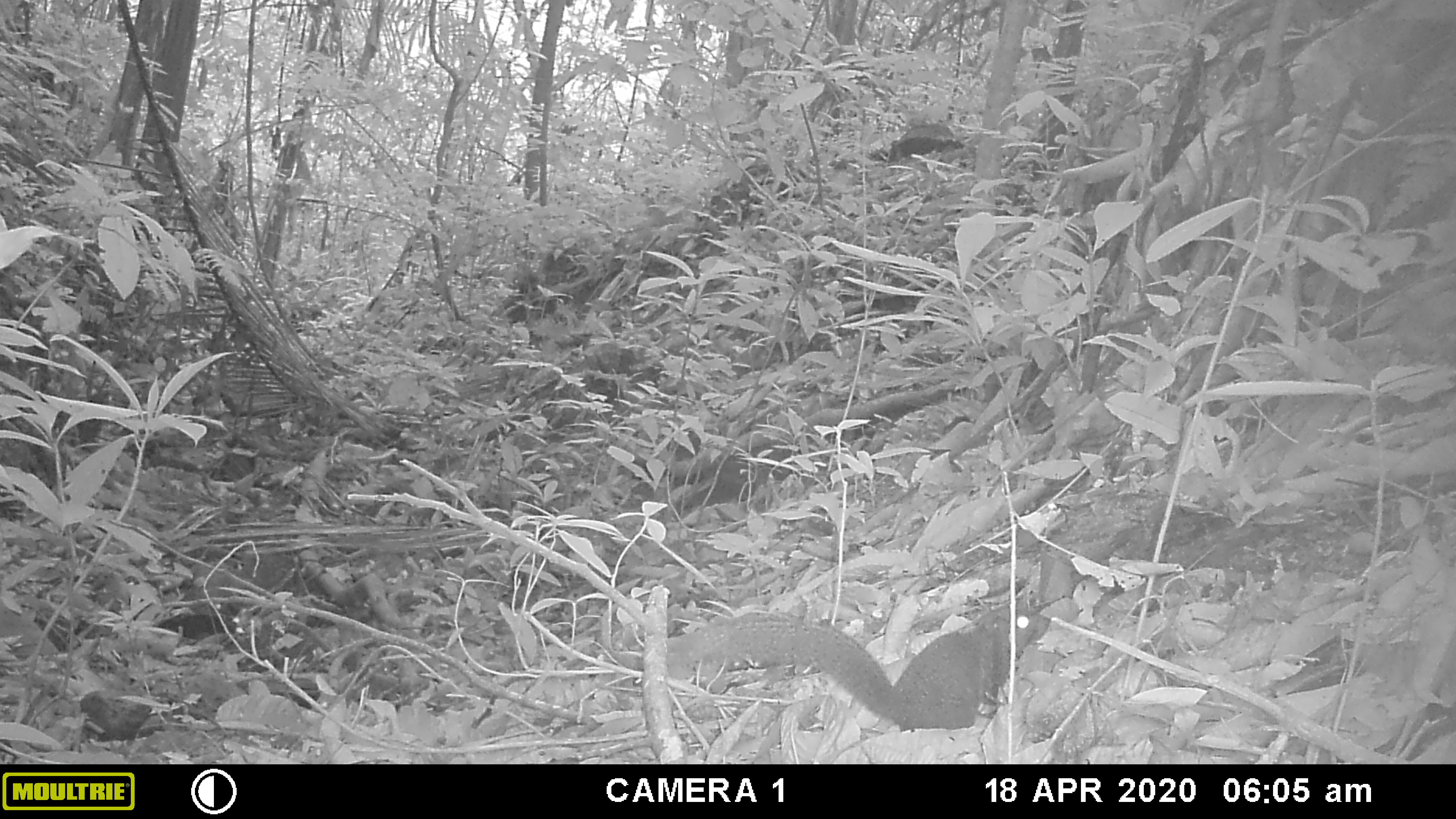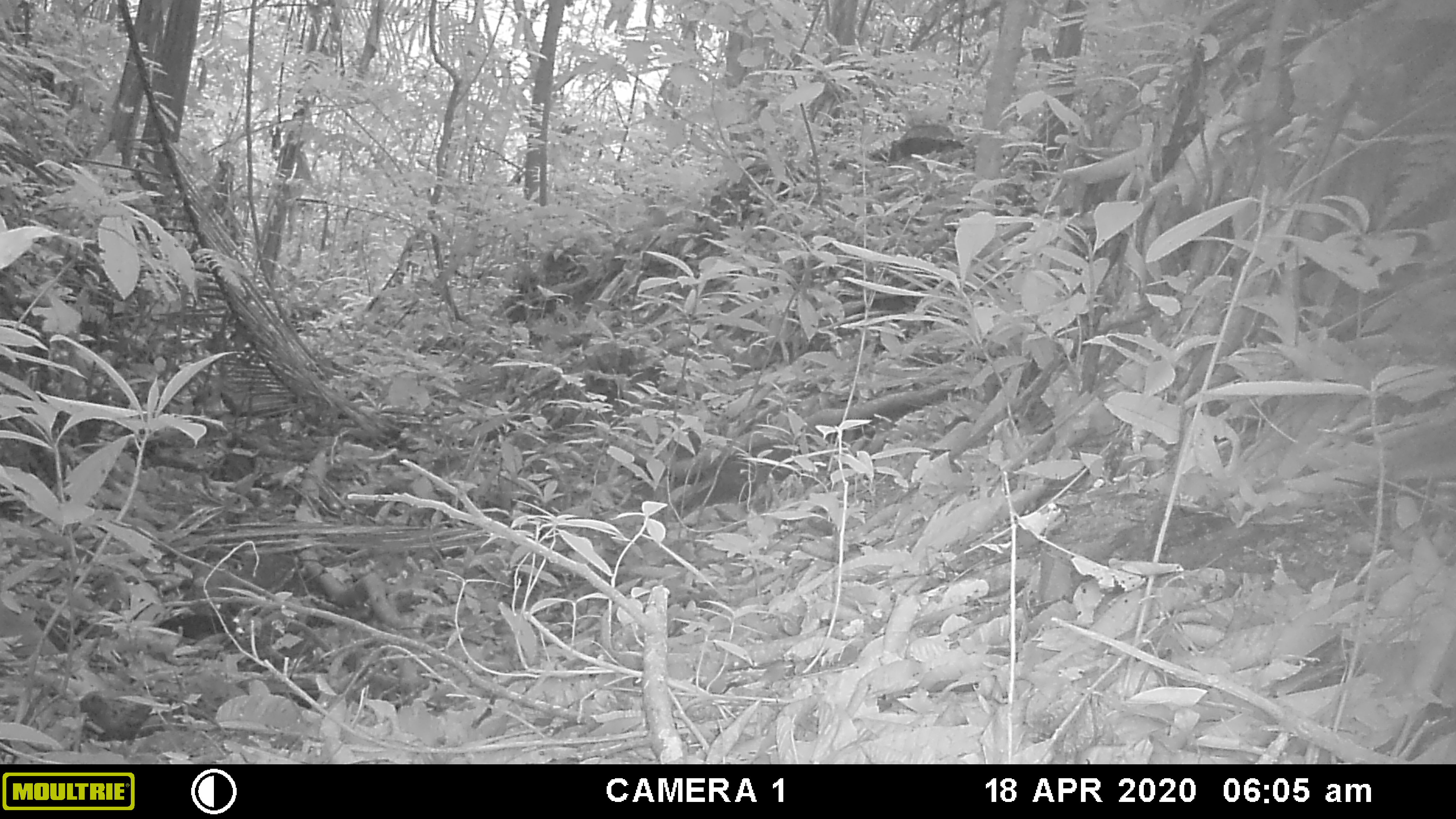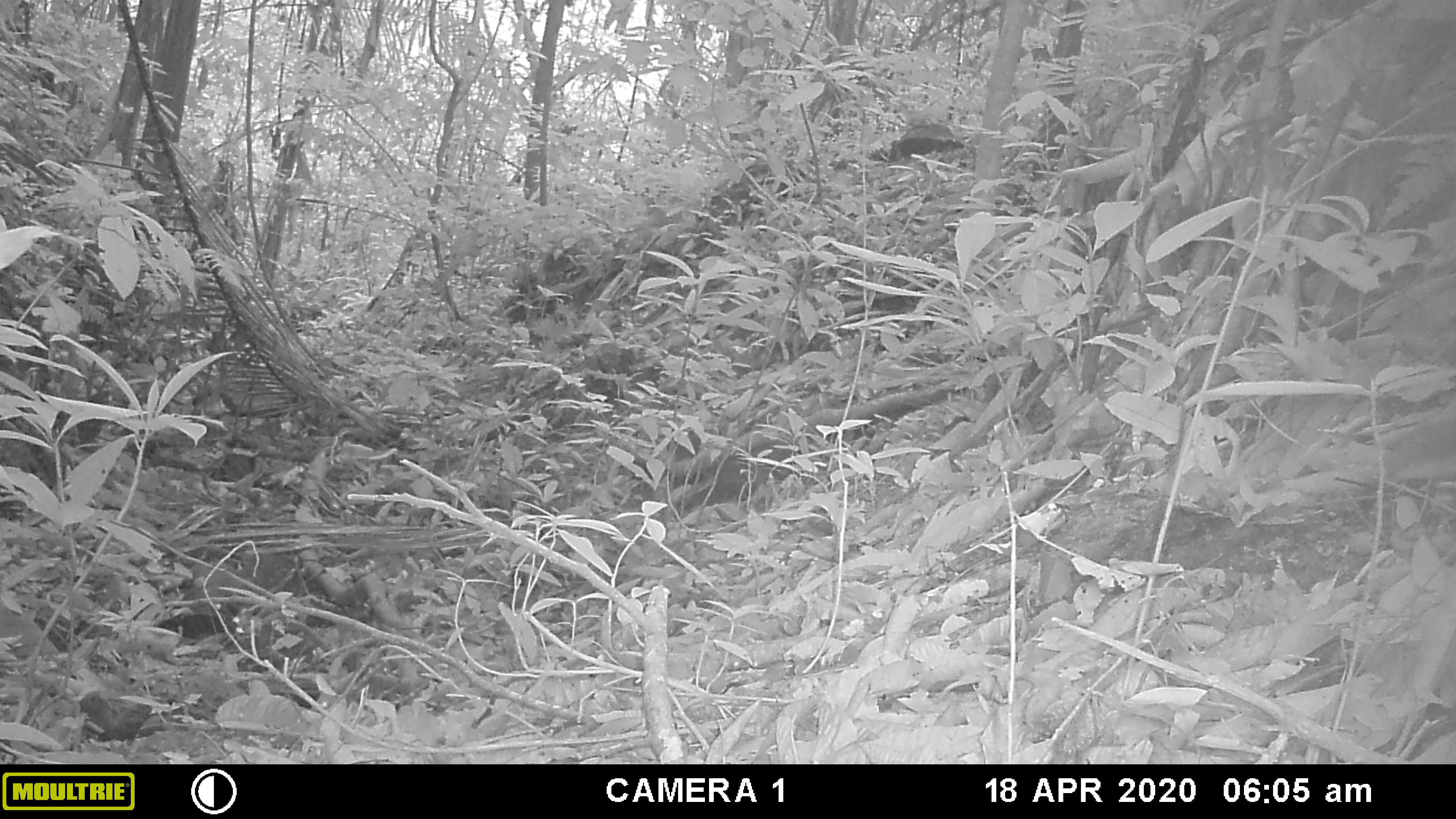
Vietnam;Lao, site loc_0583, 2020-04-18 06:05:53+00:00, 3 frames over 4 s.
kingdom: Animalia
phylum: Chordata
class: Mammalia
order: Rodentia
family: Sciuridae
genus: Dremomys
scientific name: Dremomys rufigenis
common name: red-cheeked squirrel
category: red cheeked squirrel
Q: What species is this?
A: Red cheeked squirrel (red-cheeked squirrel) (Dremomys rufigenis).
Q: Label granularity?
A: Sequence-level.